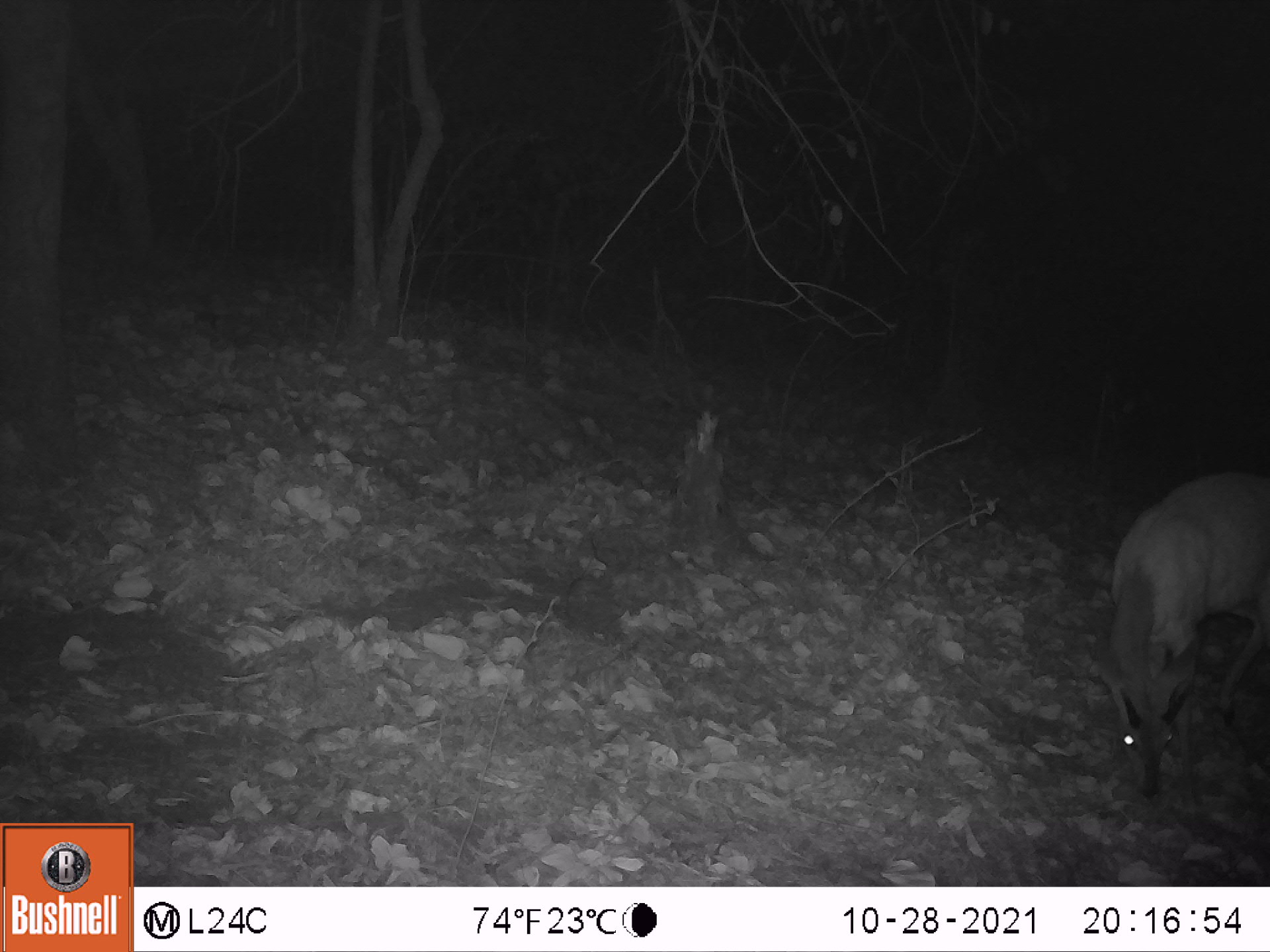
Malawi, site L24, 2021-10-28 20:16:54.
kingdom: Animalia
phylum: Chordata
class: Mammalia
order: Artiodactyla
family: Bovidae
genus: Tragelaphus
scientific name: Tragelaphus sylvaticus sylvaticus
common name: cape bushbuck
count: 1